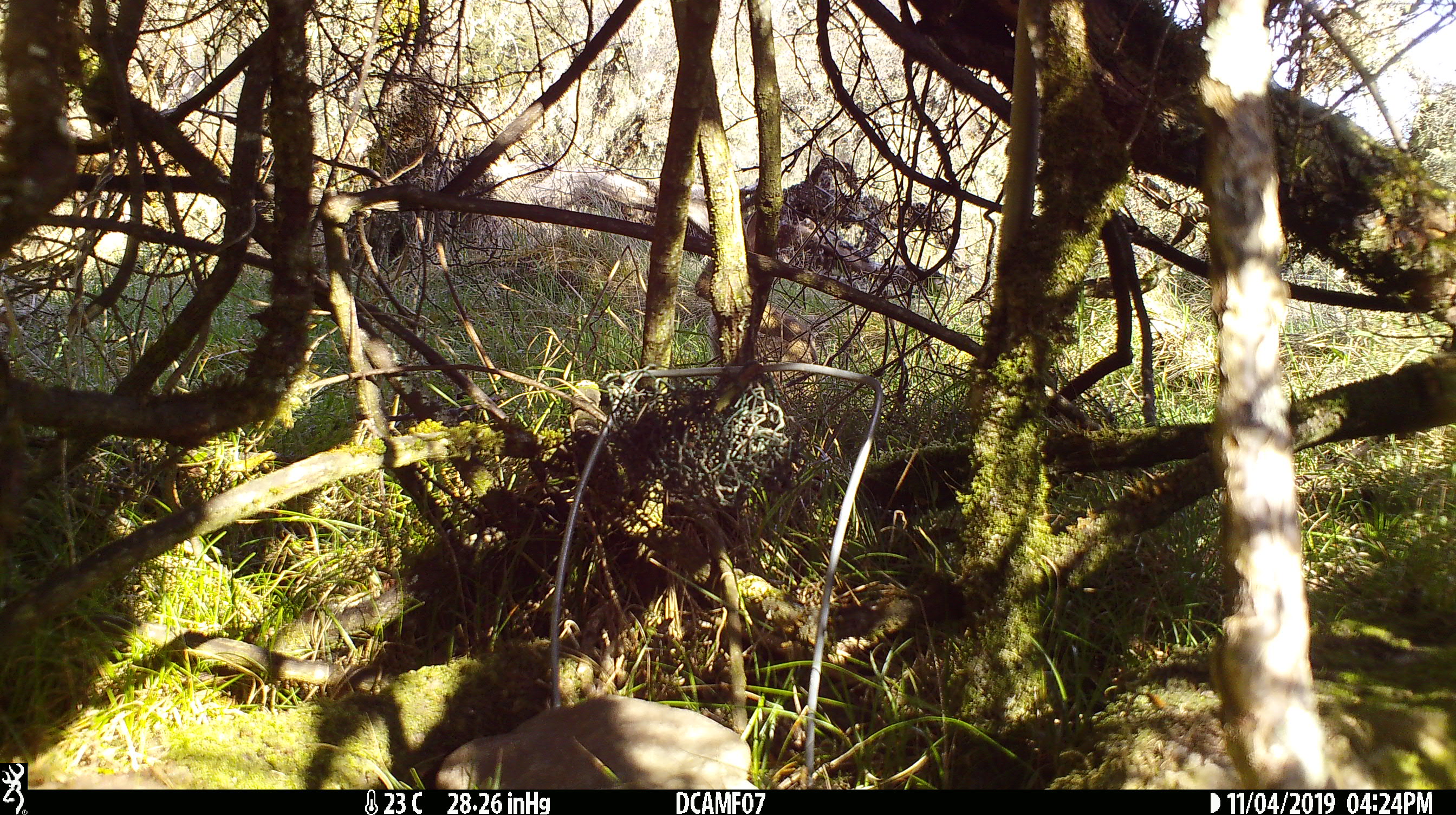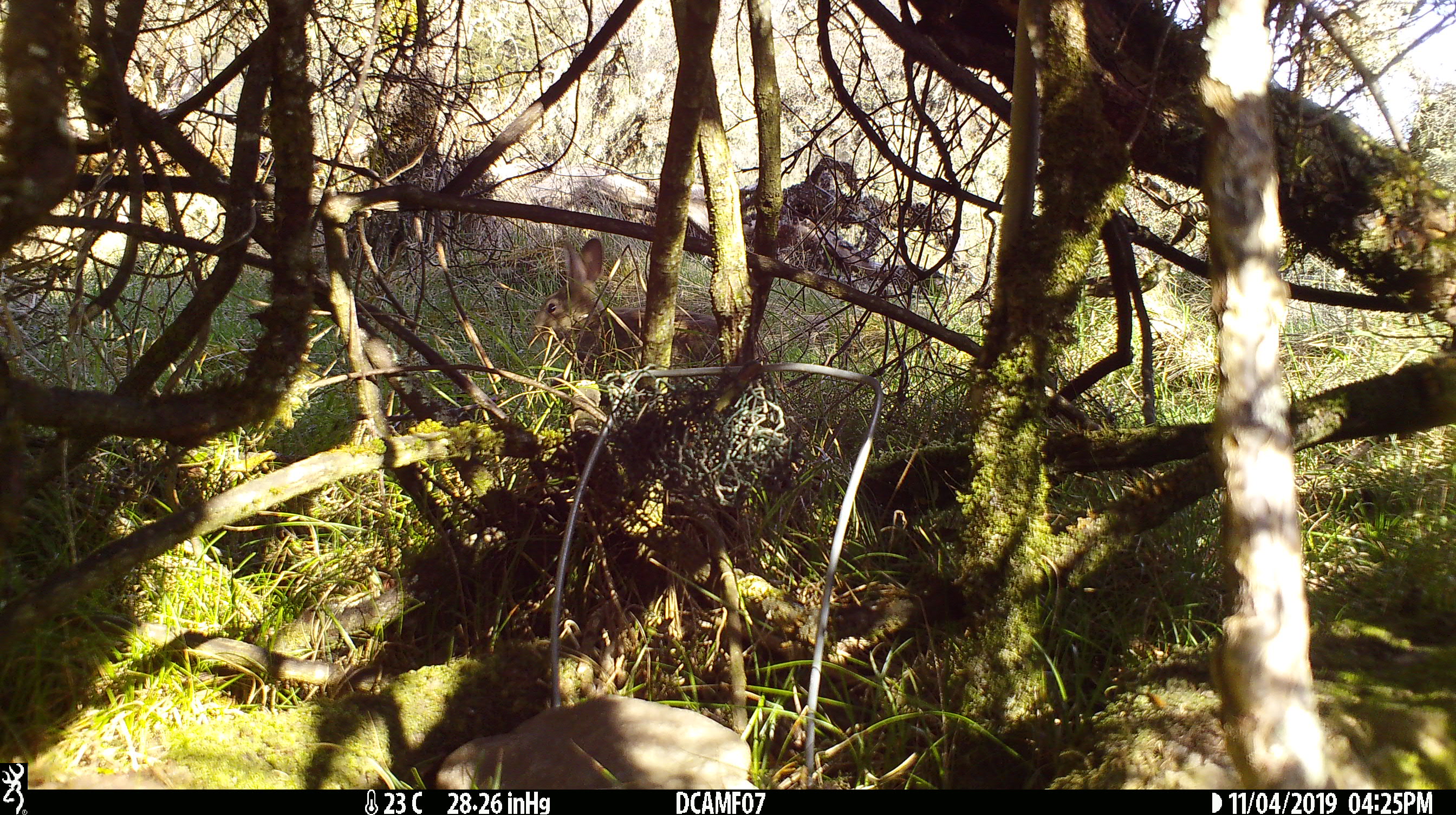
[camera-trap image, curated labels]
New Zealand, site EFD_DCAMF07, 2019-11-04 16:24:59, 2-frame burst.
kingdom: Animalia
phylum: Chordata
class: Mammalia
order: Lagomorpha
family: Leporidae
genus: Oryctolagus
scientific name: Oryctolagus cuniculus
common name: european rabbit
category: rabbit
Rabbit (european rabbit) (Oryctolagus cuniculus).